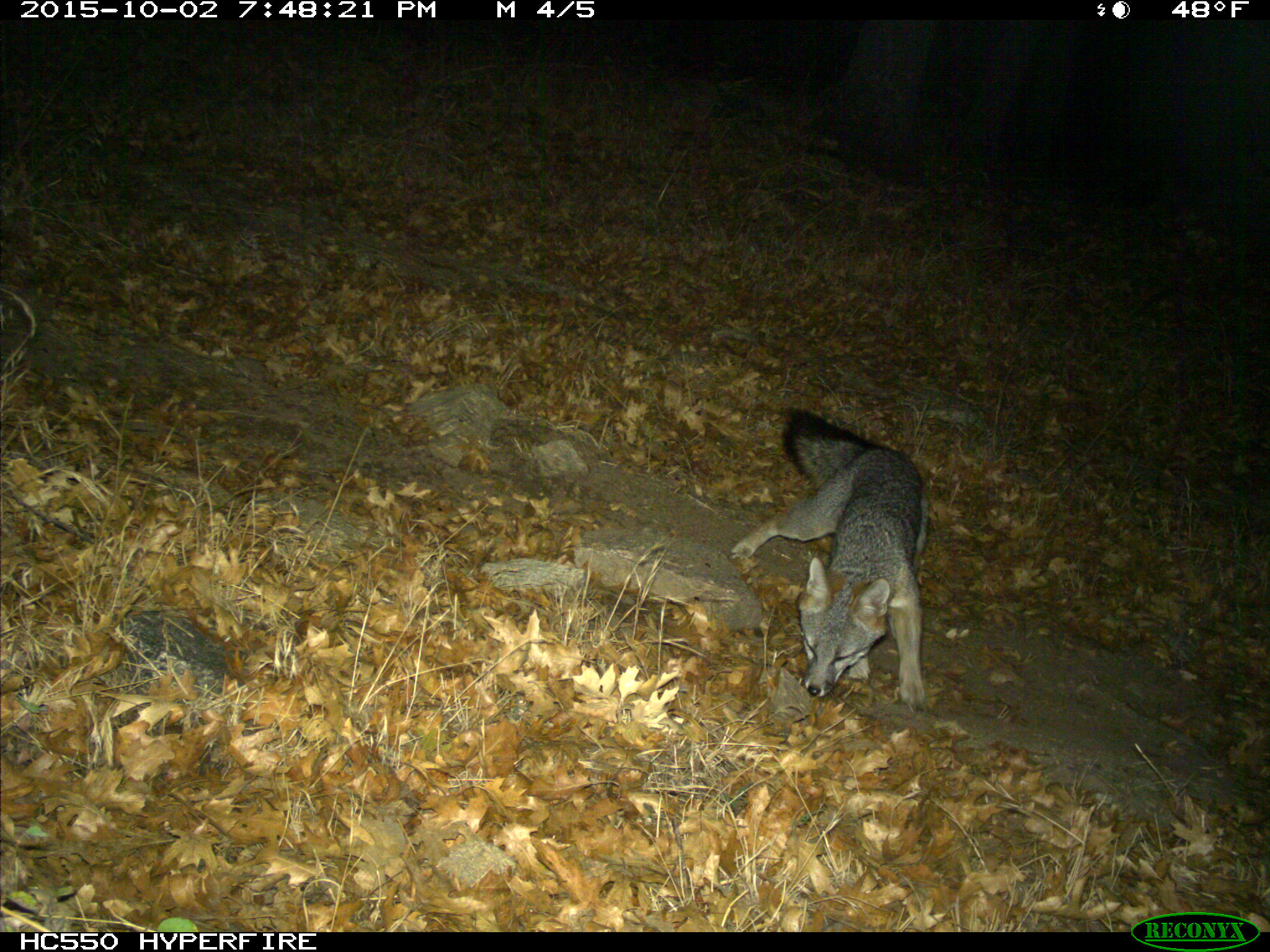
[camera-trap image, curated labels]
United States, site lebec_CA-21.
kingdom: Animalia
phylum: Chordata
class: Mammalia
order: Carnivora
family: Canidae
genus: Urocyon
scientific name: Urocyon cinereoargenteus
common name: gray fox